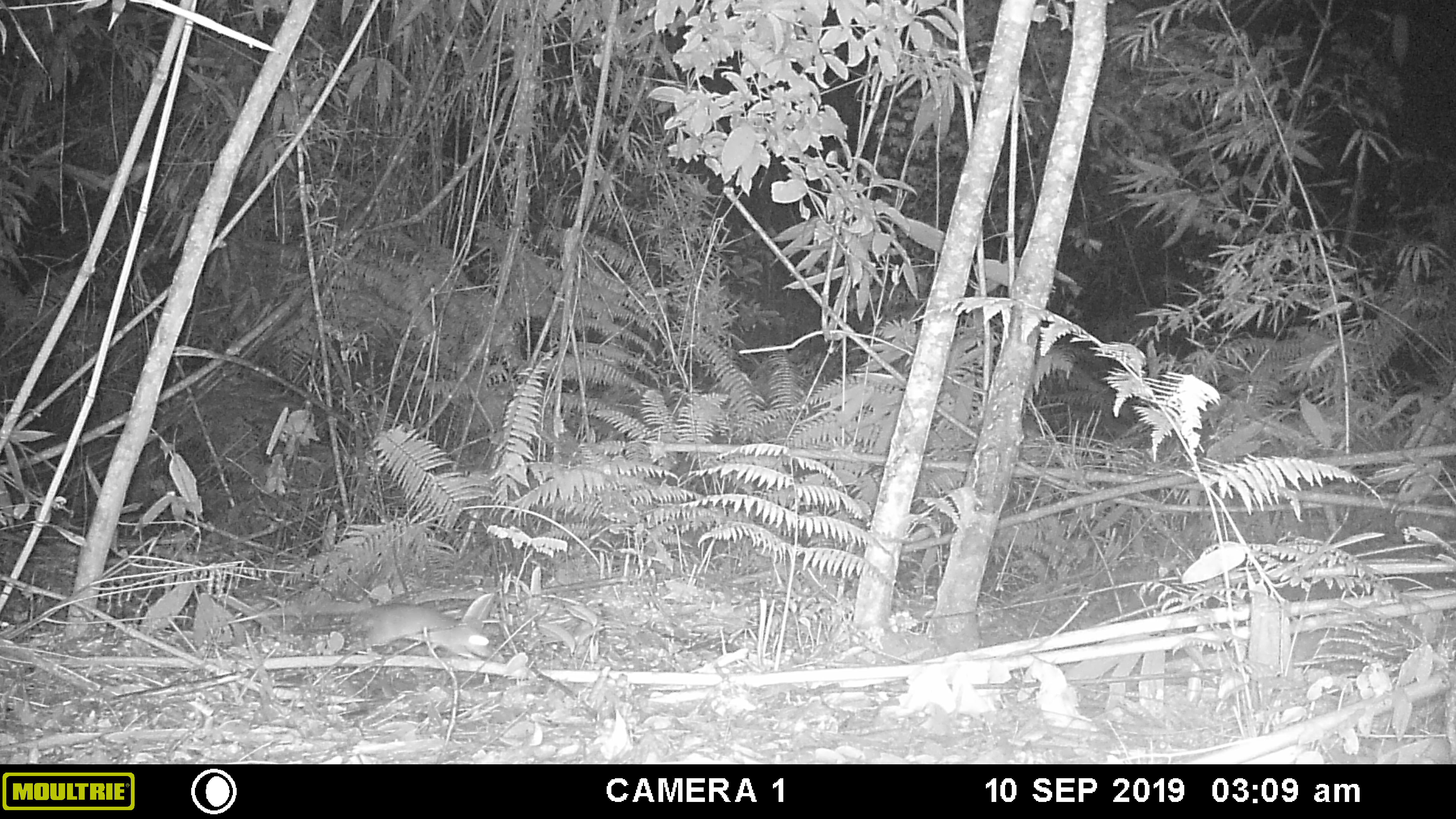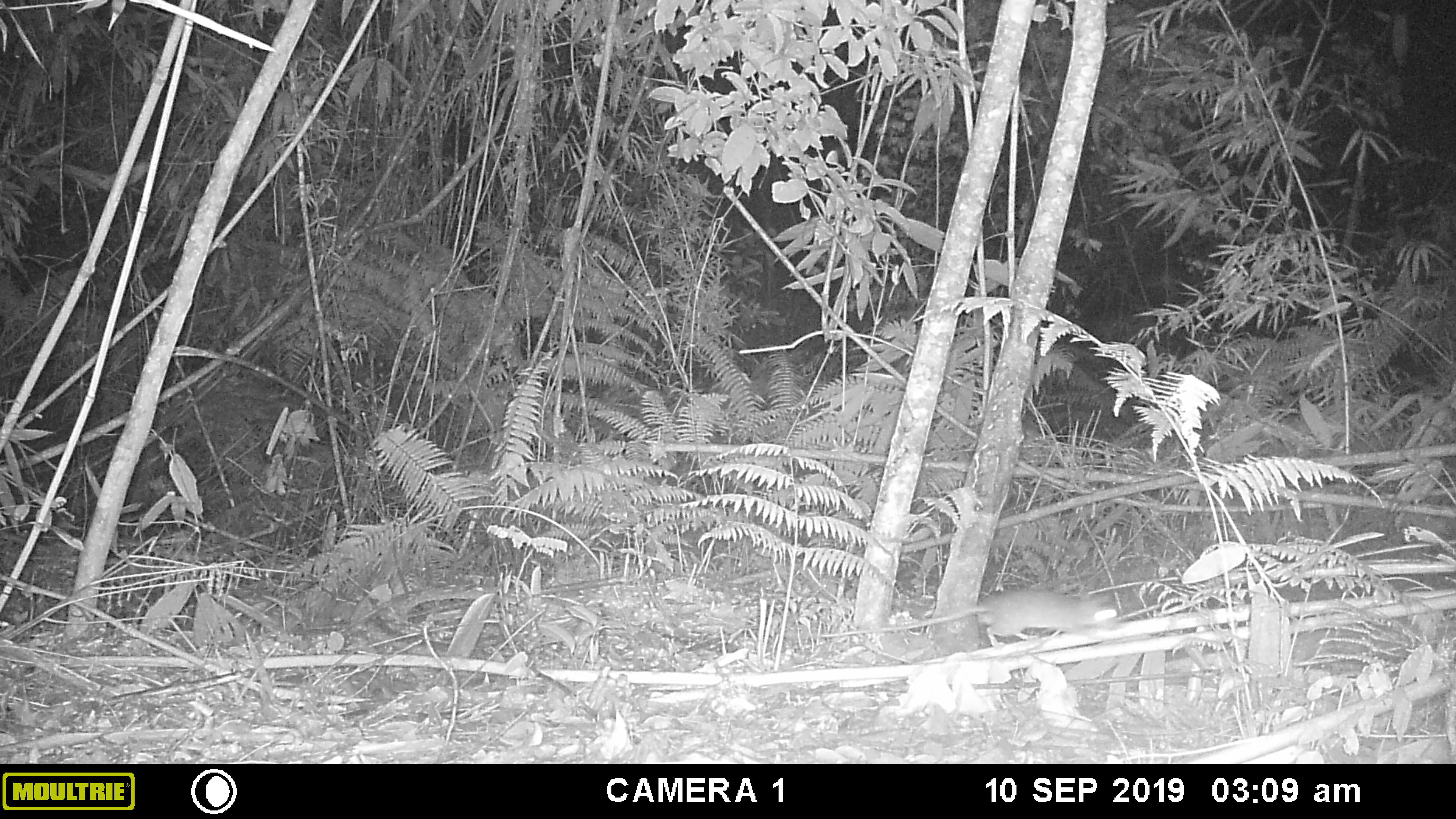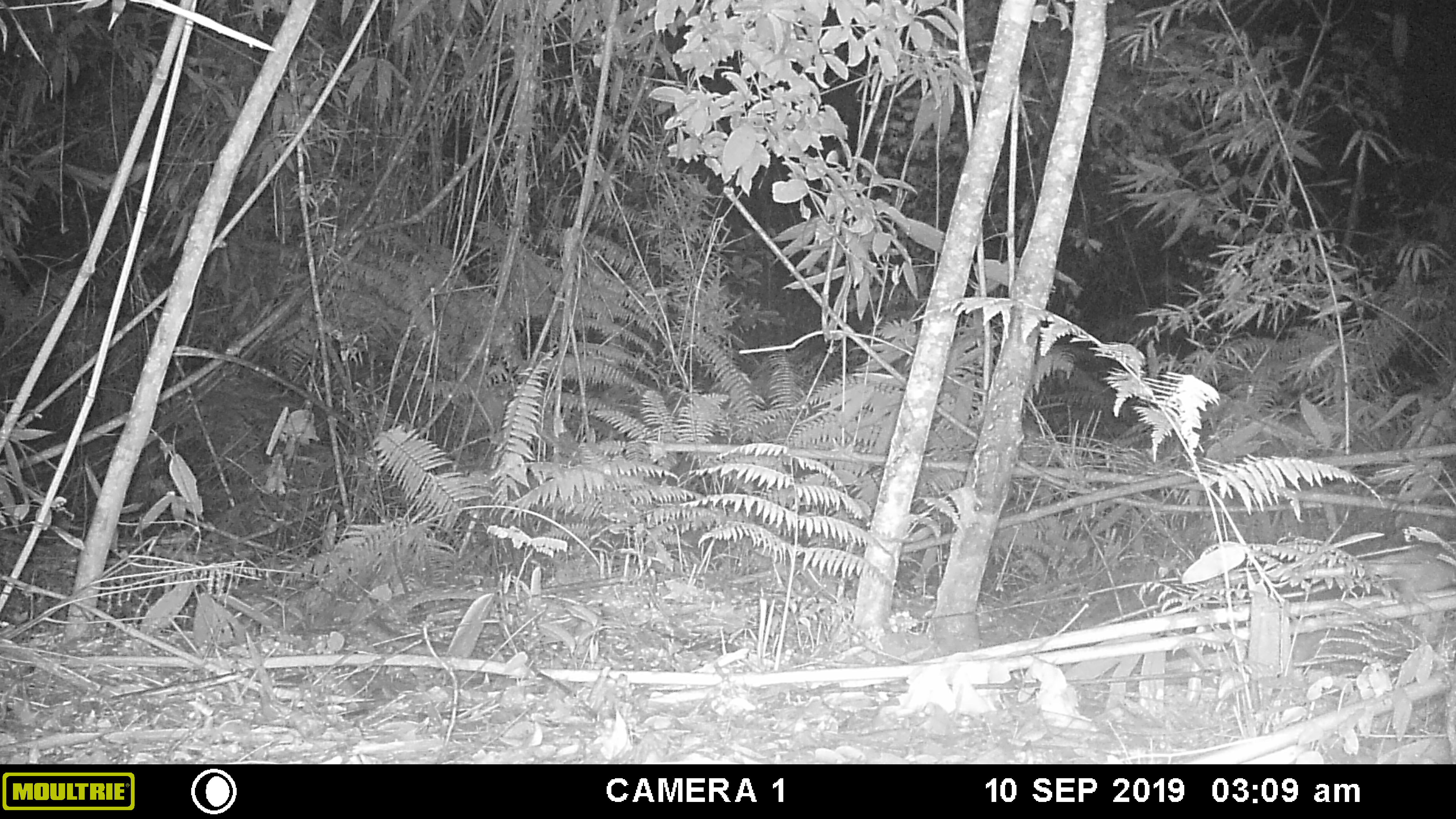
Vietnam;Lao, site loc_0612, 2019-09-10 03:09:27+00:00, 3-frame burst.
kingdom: Animalia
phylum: Chordata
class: Mammalia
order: Rodentia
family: Muridae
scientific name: Muridae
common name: old-world mice and rats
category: unidentified murid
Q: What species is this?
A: Unidentified murid (old-world mice and rats) (Muridae).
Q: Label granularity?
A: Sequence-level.